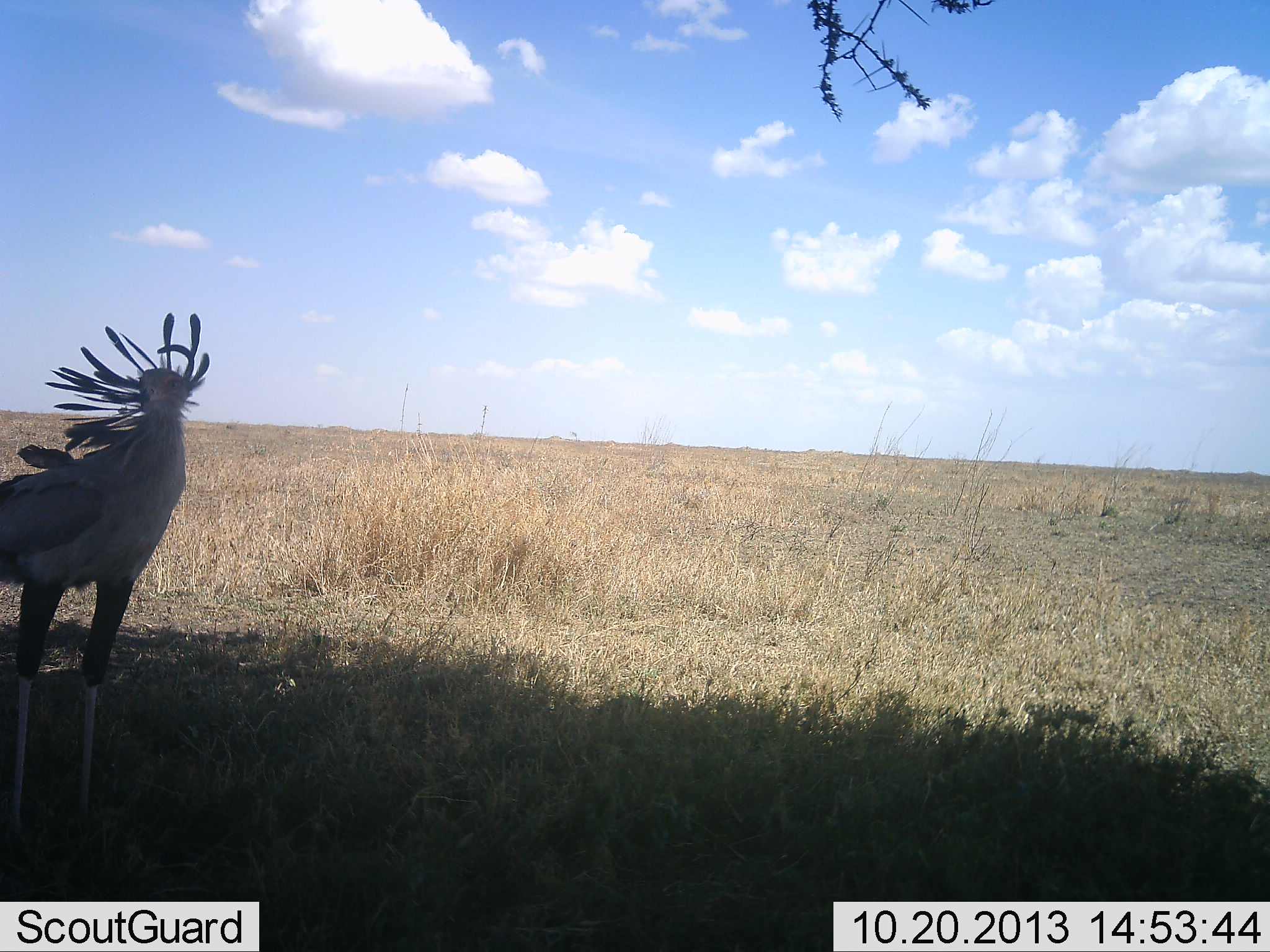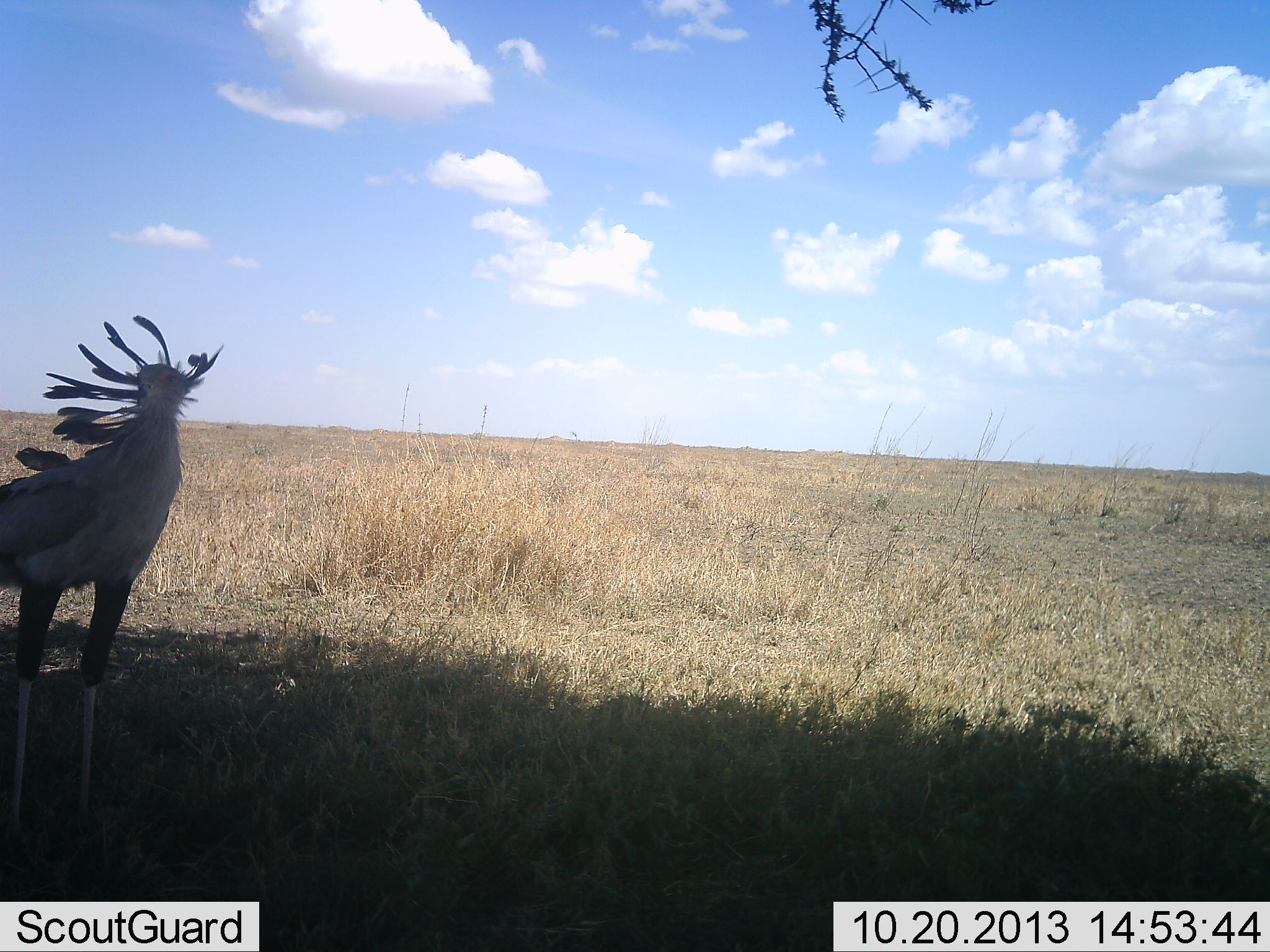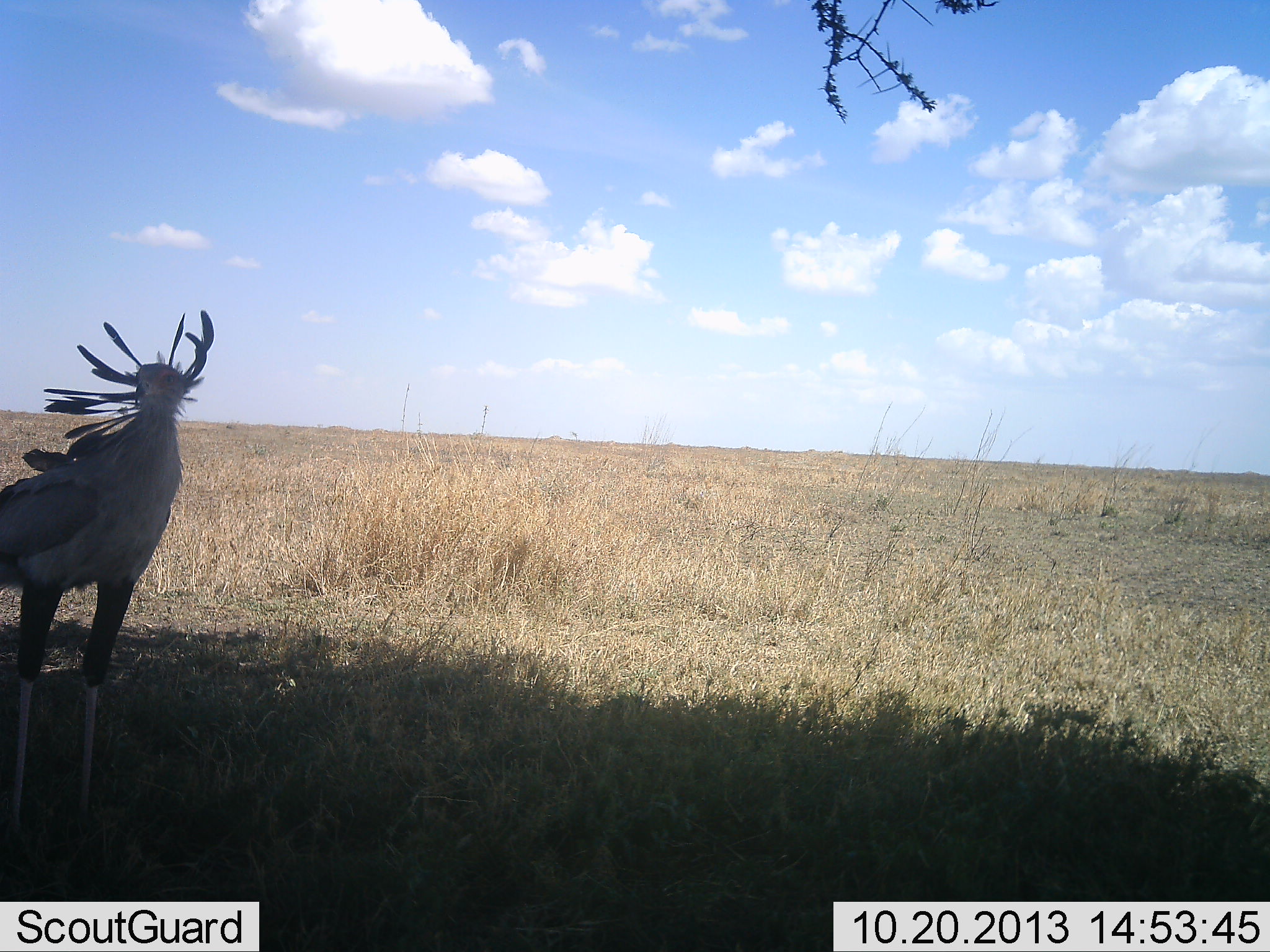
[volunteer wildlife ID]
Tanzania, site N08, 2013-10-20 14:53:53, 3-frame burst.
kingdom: Animalia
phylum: Chordata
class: Aves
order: Accipitriformes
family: Sagittariidae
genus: Sagittarius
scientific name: Sagittarius serpentarius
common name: secretary bird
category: secretarybird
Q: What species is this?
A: Secretarybird (secretary bird) (Sagittarius serpentarius).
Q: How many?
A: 1.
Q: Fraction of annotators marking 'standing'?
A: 100%.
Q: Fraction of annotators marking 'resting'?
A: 0%.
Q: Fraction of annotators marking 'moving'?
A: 0%.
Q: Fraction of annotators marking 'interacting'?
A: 0%.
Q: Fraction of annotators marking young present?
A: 0%.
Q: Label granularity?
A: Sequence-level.